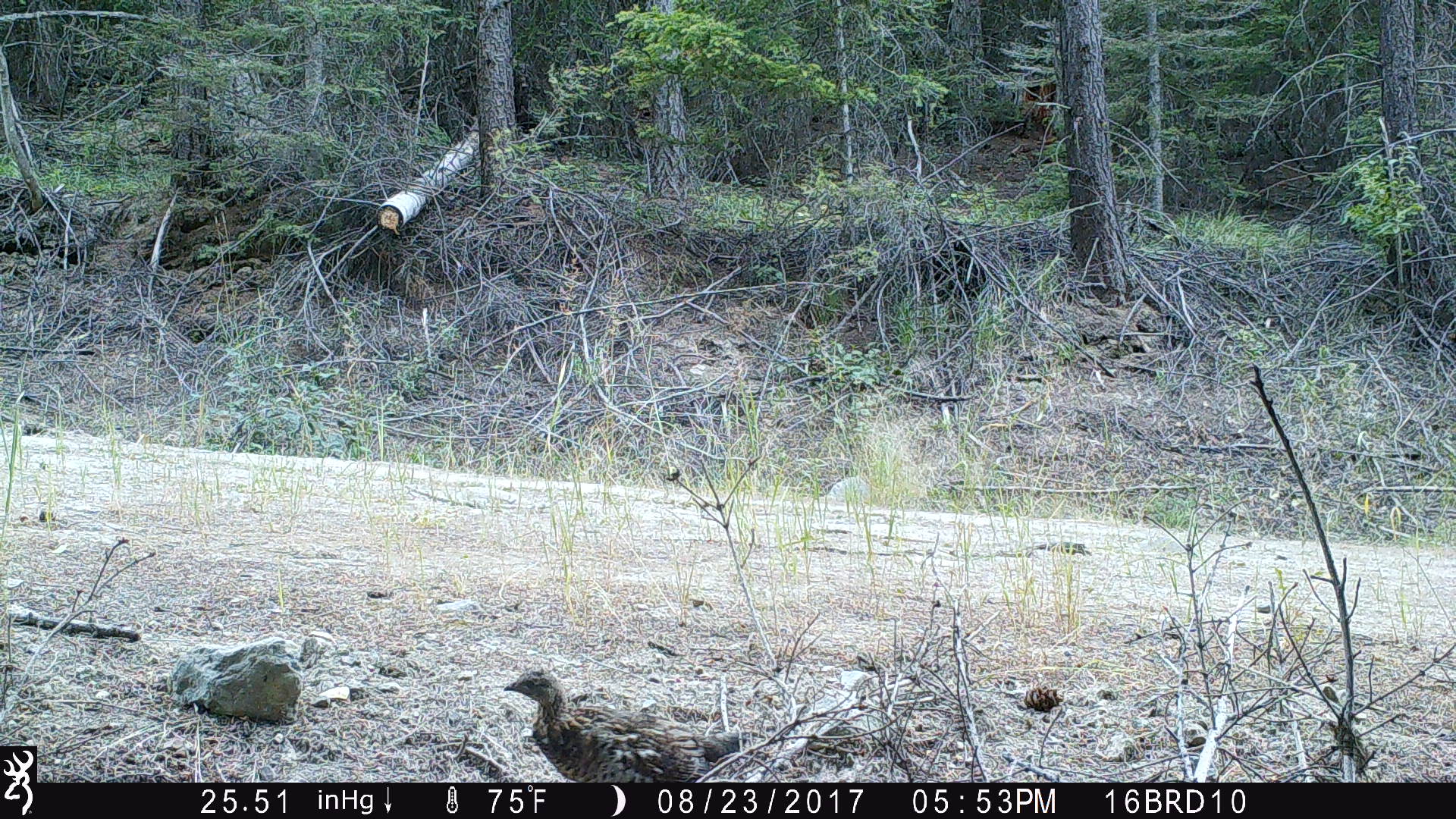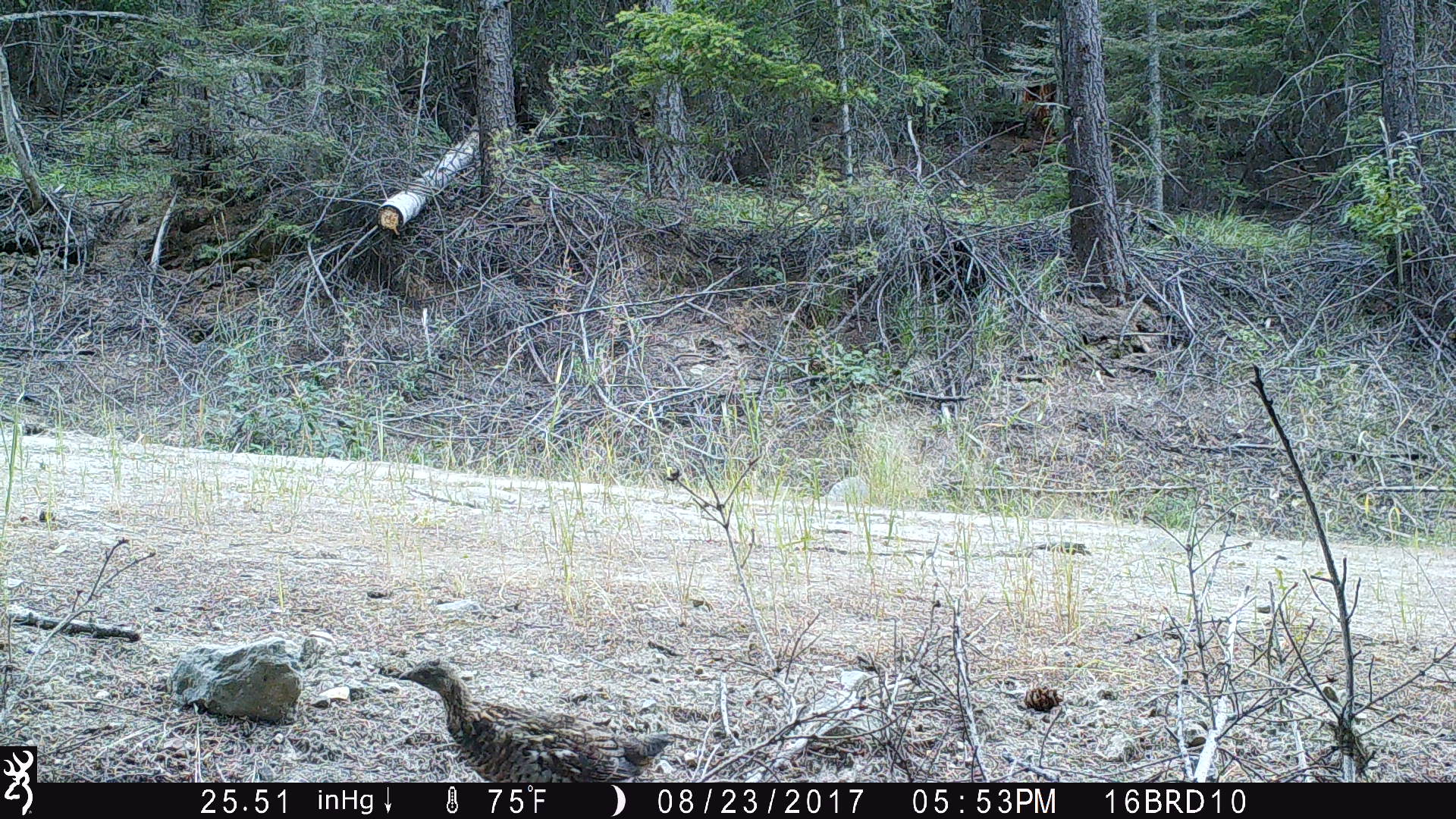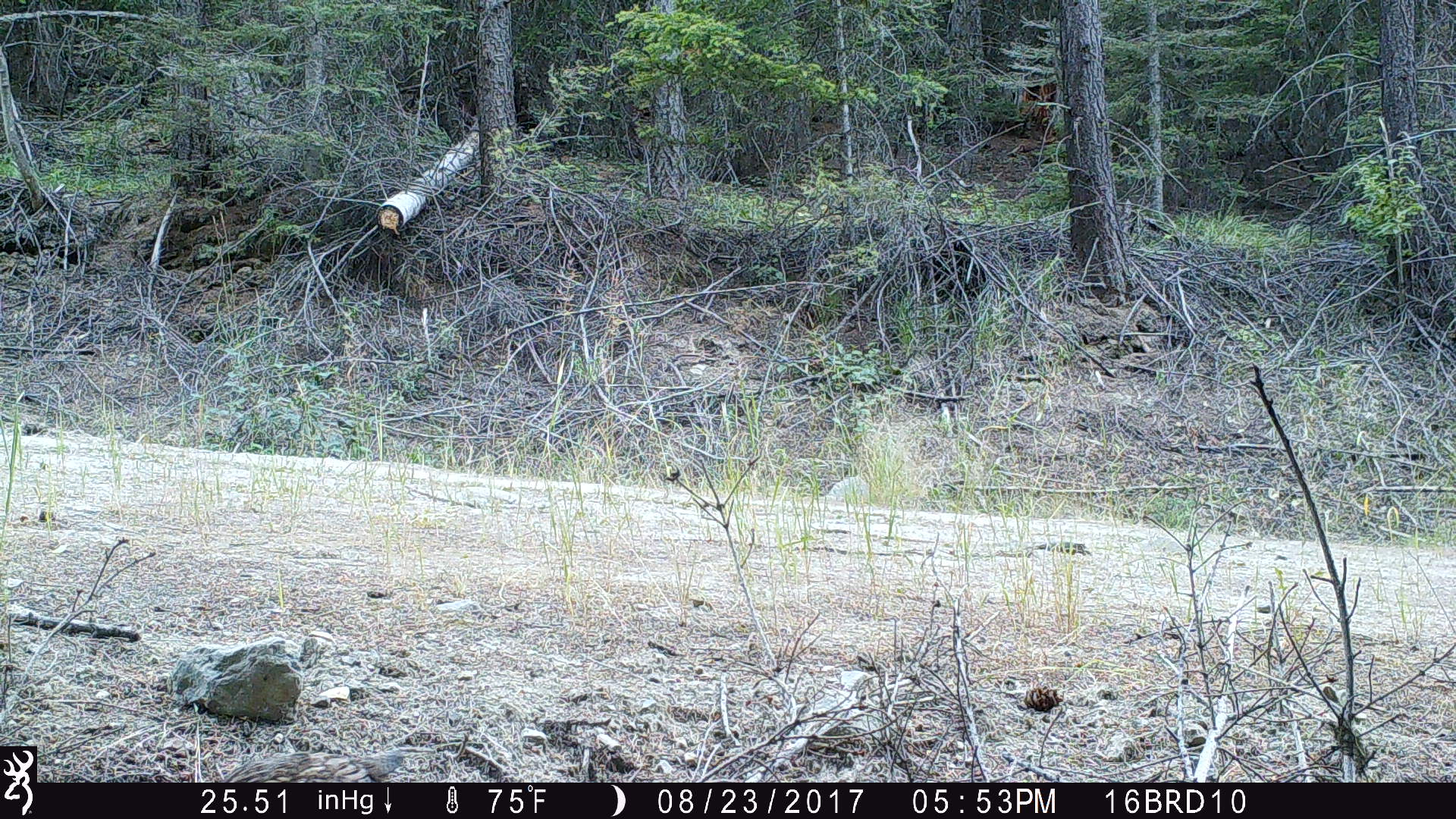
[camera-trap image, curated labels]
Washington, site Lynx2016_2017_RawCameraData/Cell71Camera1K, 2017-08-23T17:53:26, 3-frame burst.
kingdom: Animalia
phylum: Chordata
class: Aves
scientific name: Aves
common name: birds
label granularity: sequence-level